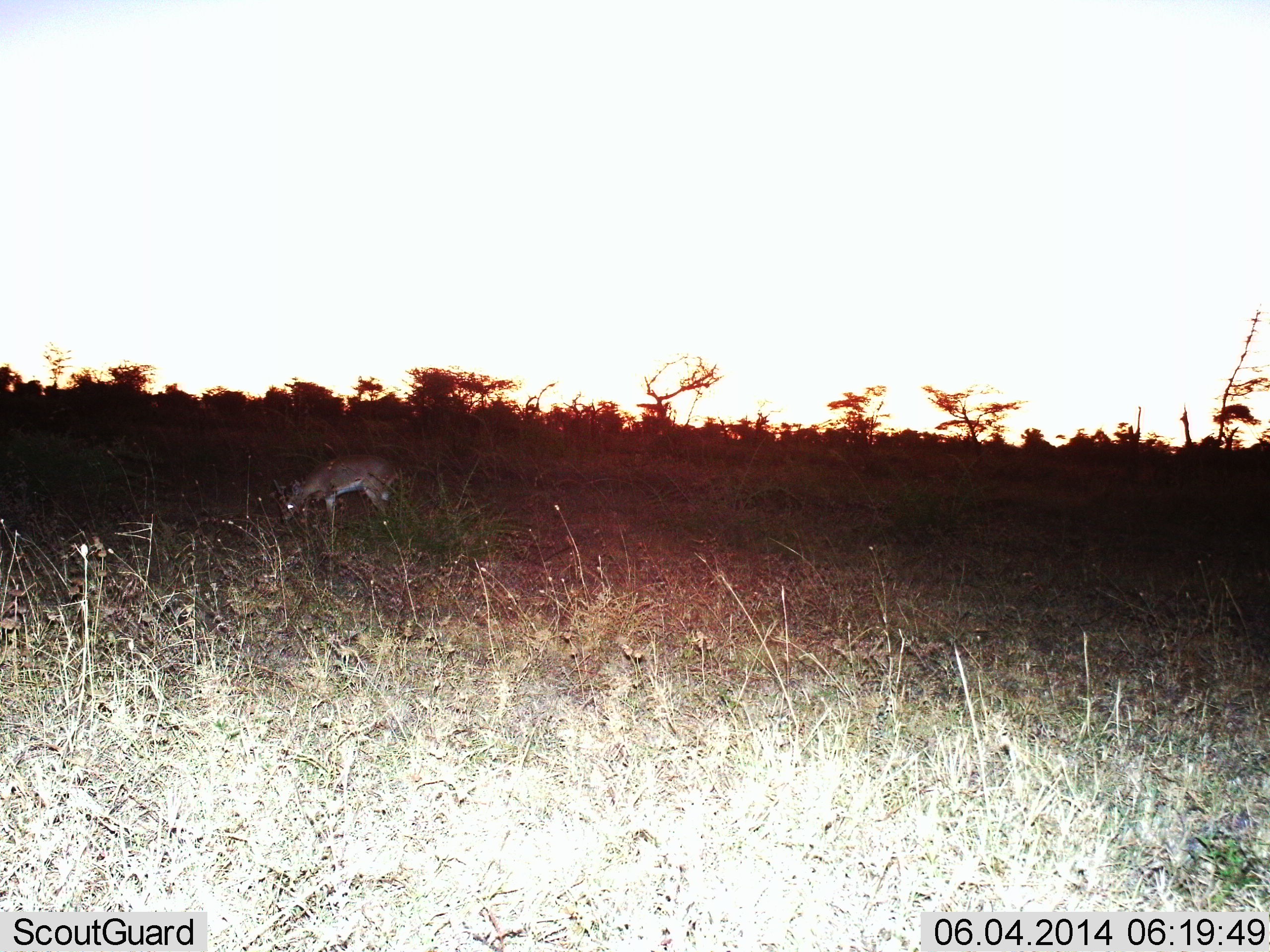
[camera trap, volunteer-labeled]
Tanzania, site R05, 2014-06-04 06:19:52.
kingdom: Animalia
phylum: Chordata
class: Mammalia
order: Artiodactyla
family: Bovidae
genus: Nanger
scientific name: Nanger granti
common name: grant's gazelle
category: gazellegrants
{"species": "gazellegrants (grant's gazelle) (Nanger granti)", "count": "1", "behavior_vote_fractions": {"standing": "29%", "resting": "0%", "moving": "0%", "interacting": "0%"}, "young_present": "0%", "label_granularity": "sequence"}